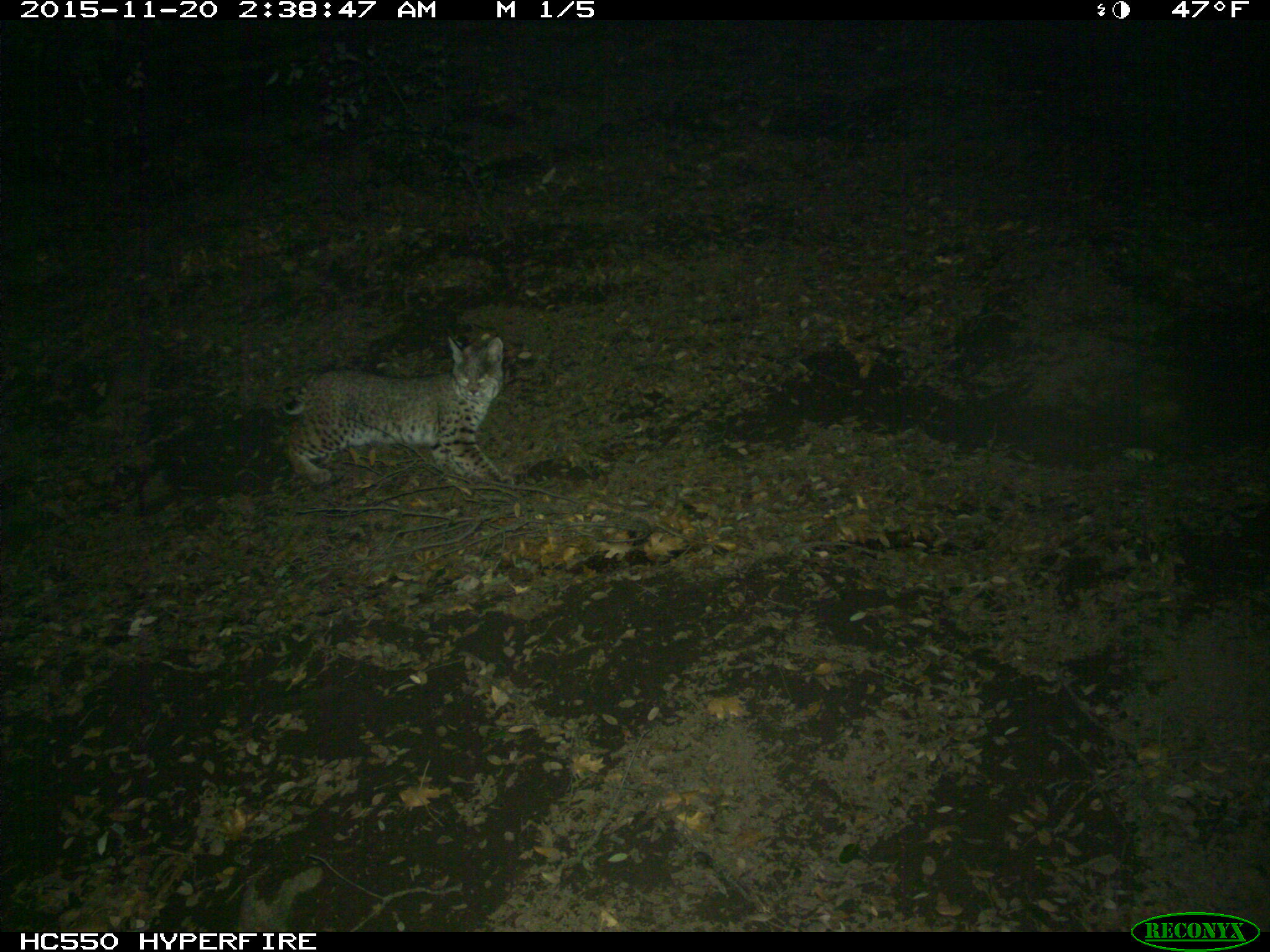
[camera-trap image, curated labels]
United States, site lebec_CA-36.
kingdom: Animalia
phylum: Chordata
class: Mammalia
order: Carnivora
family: Felidae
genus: Lynx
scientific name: Lynx rufus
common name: bobcat